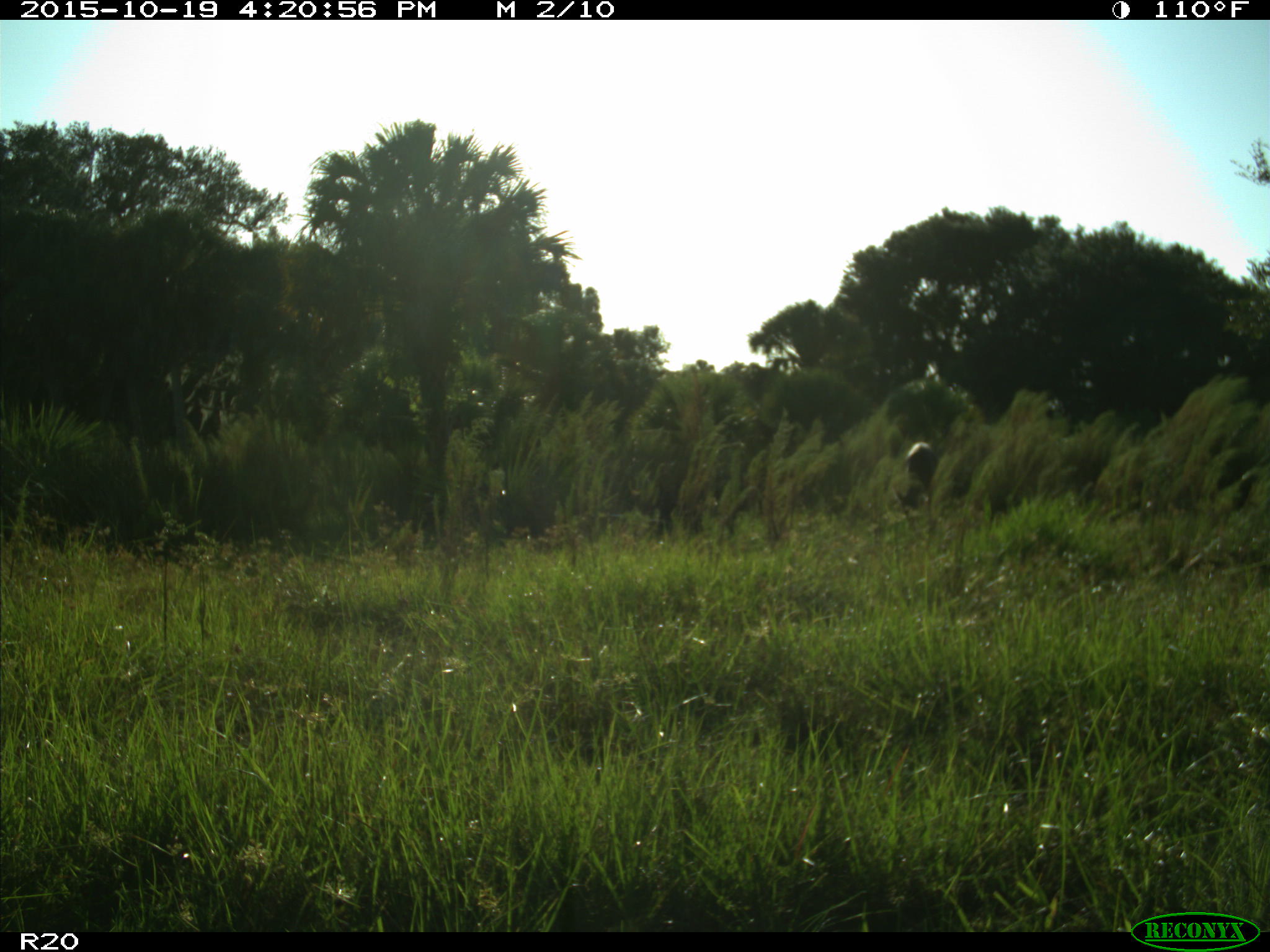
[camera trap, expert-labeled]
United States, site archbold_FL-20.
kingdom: Animalia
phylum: Chordata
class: Mammalia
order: Artiodactyla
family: Cervidae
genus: Odocoileus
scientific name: Odocoileus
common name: deer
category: unidentified deer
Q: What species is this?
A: Unidentified deer (deer) (Odocoileus).